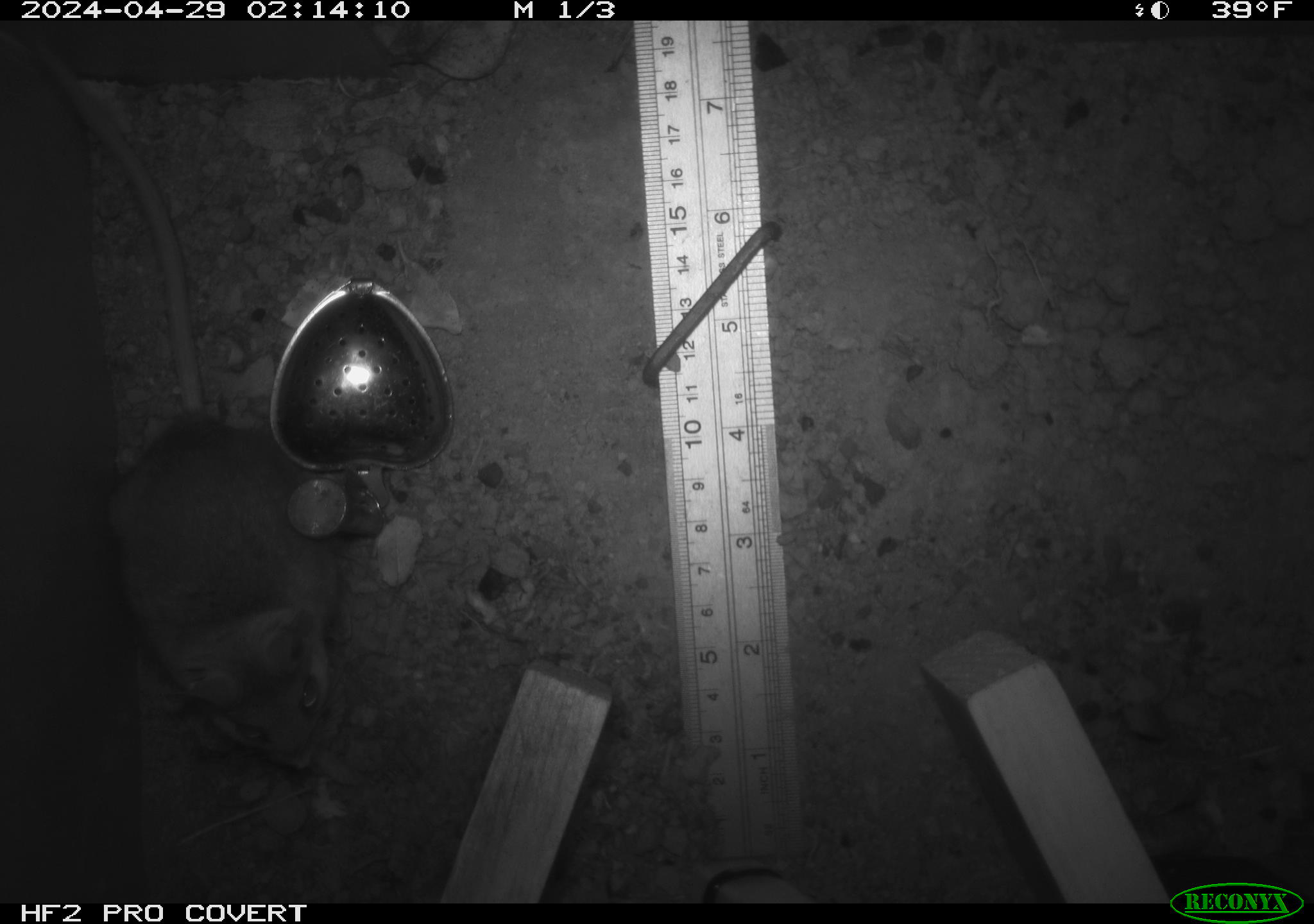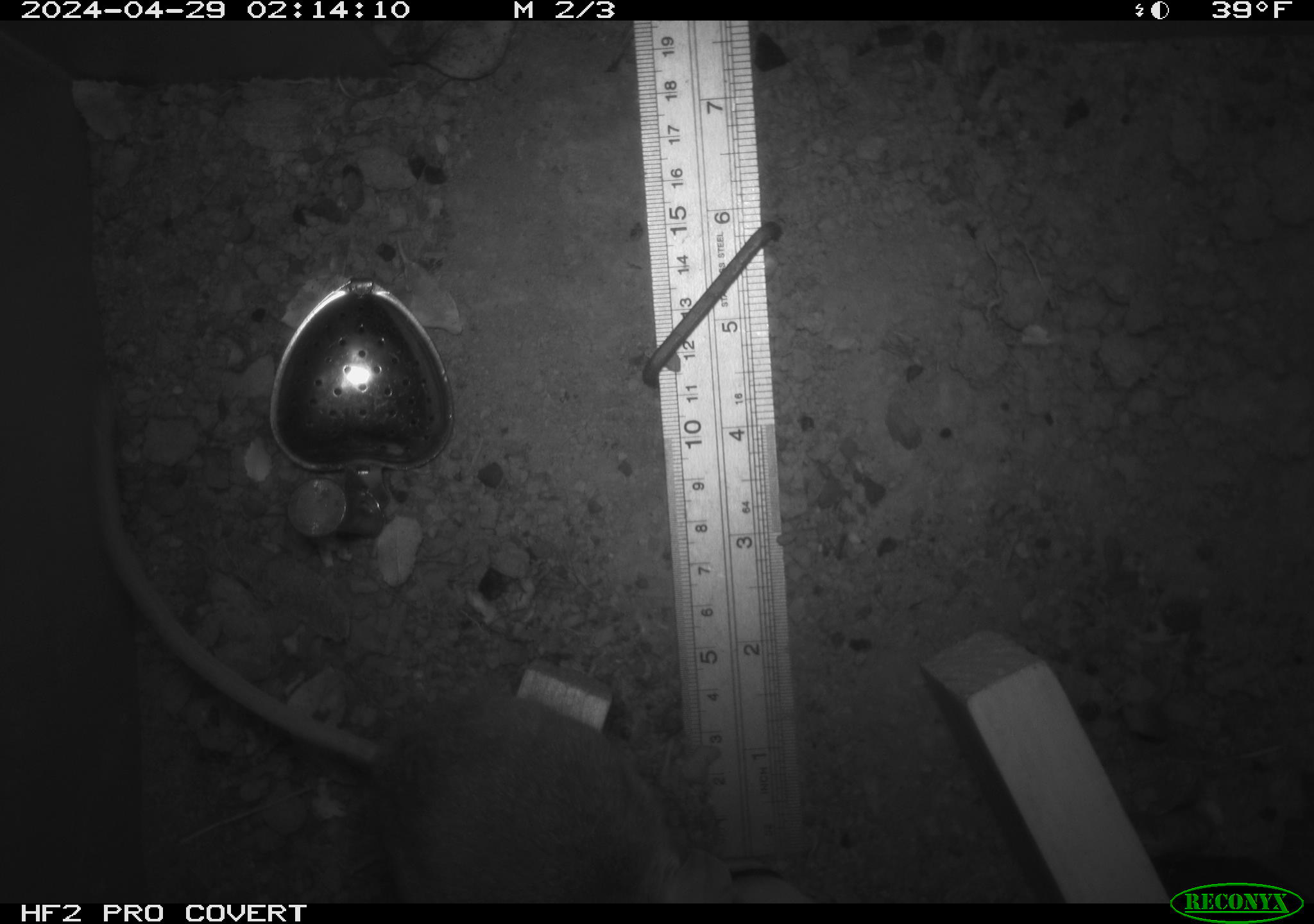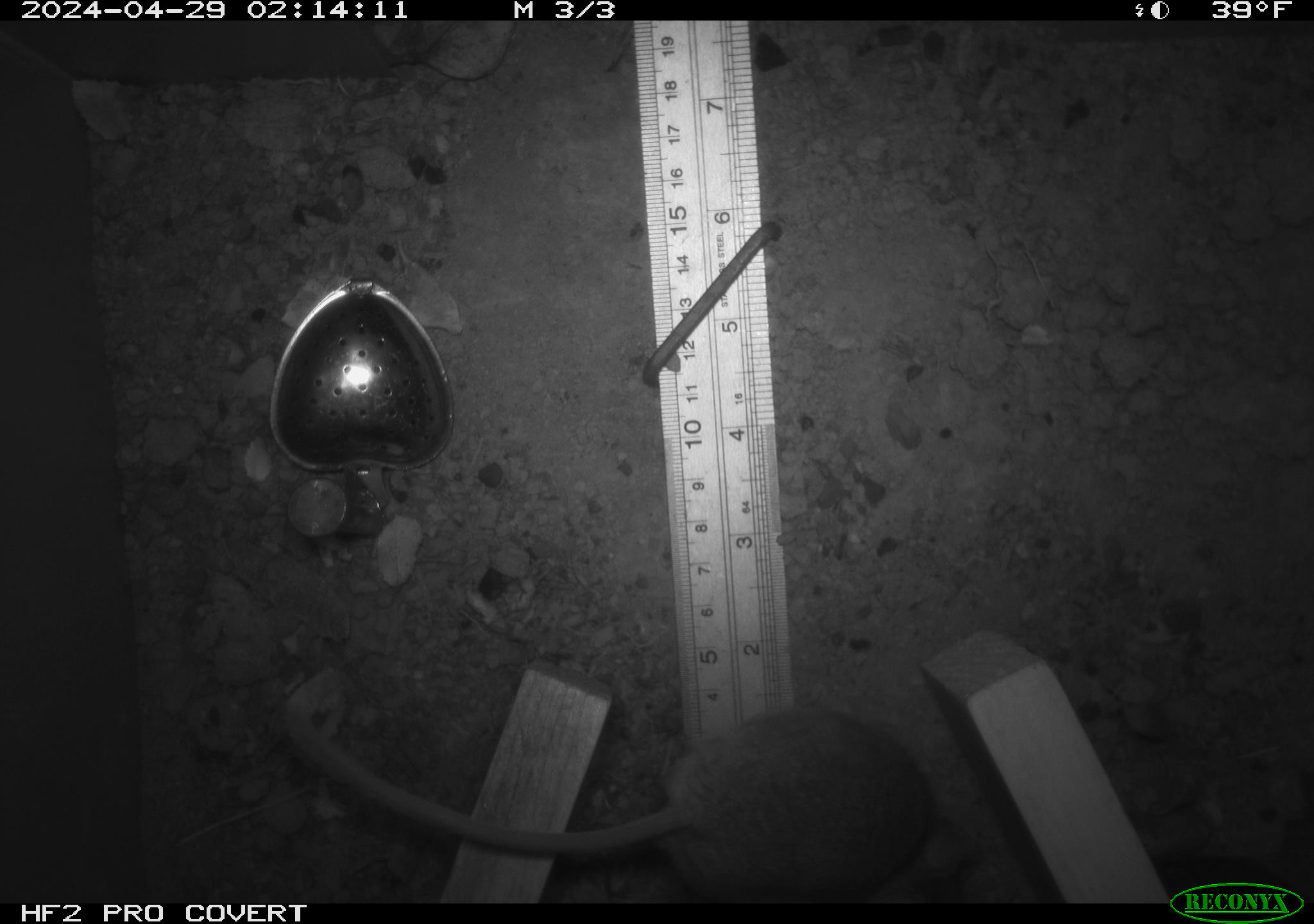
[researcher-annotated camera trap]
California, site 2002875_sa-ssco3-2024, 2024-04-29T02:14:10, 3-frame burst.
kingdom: Animalia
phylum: Chordata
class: Mammalia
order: Rodentia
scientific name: Rodentia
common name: rodent